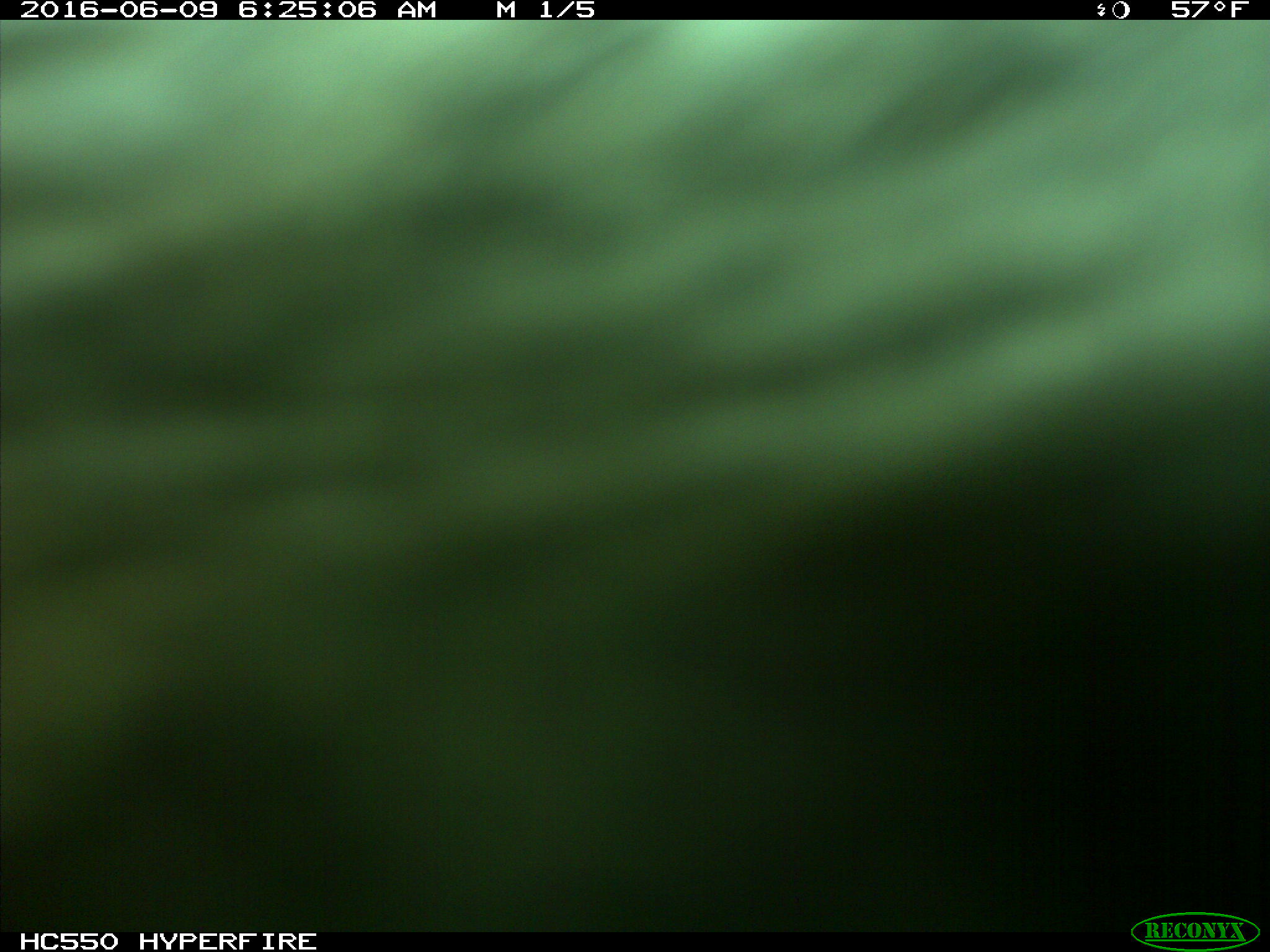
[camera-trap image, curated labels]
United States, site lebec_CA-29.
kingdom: Animalia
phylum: Chordata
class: Mammalia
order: Artiodactyla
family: Bovidae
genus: Bos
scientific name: Bos taurus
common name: domestic cow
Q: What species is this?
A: Bos taurus (domestic cow).